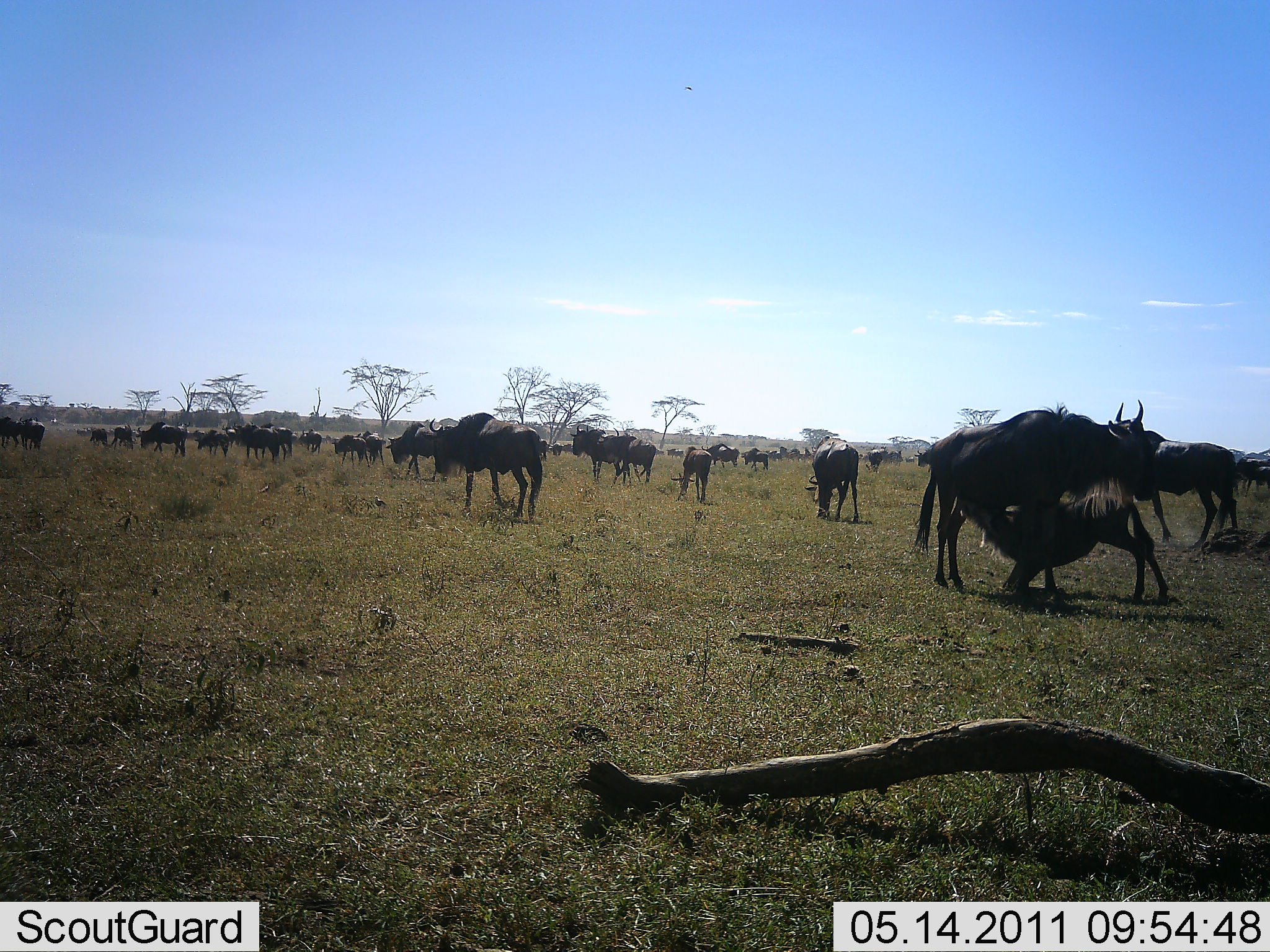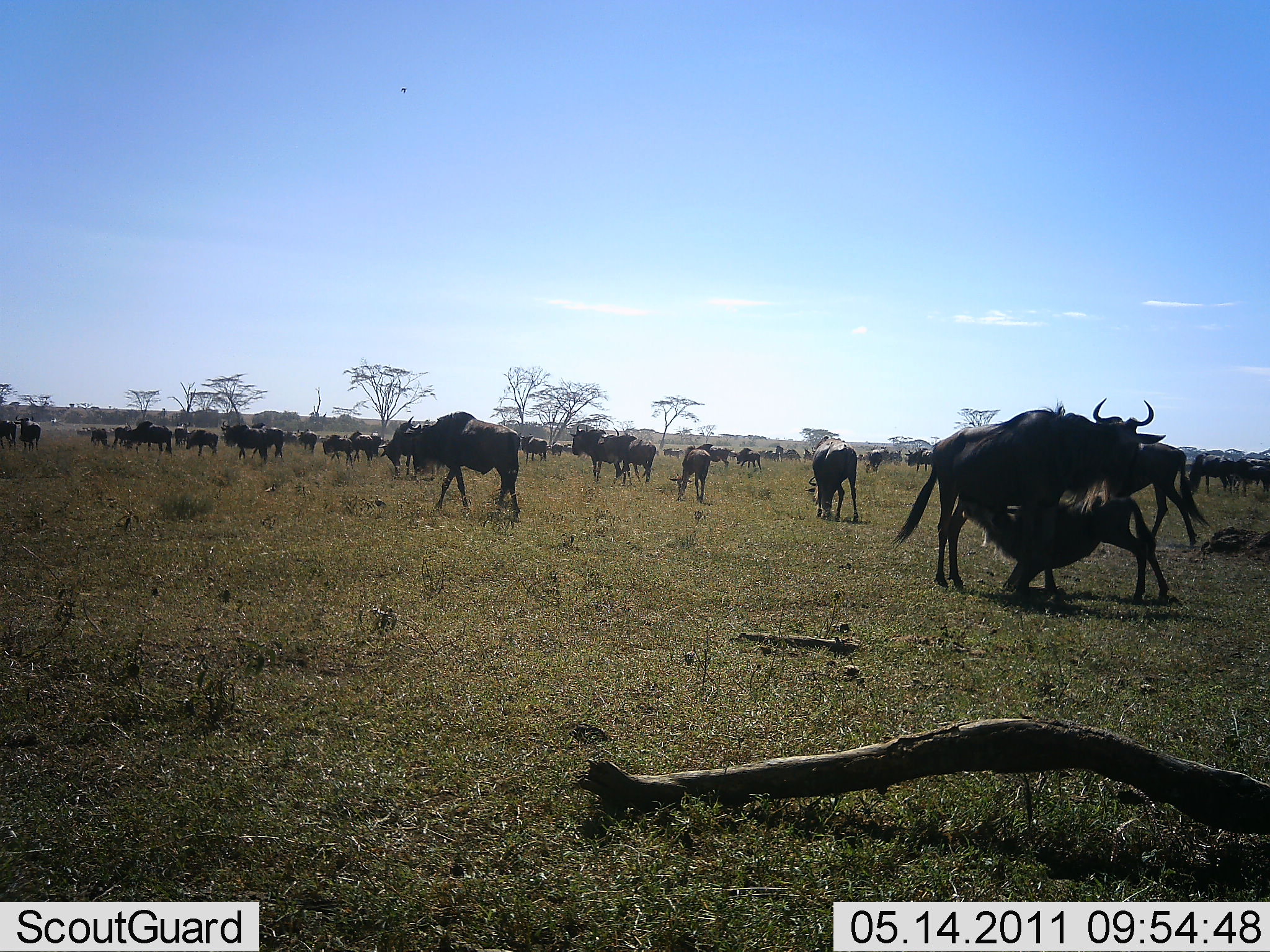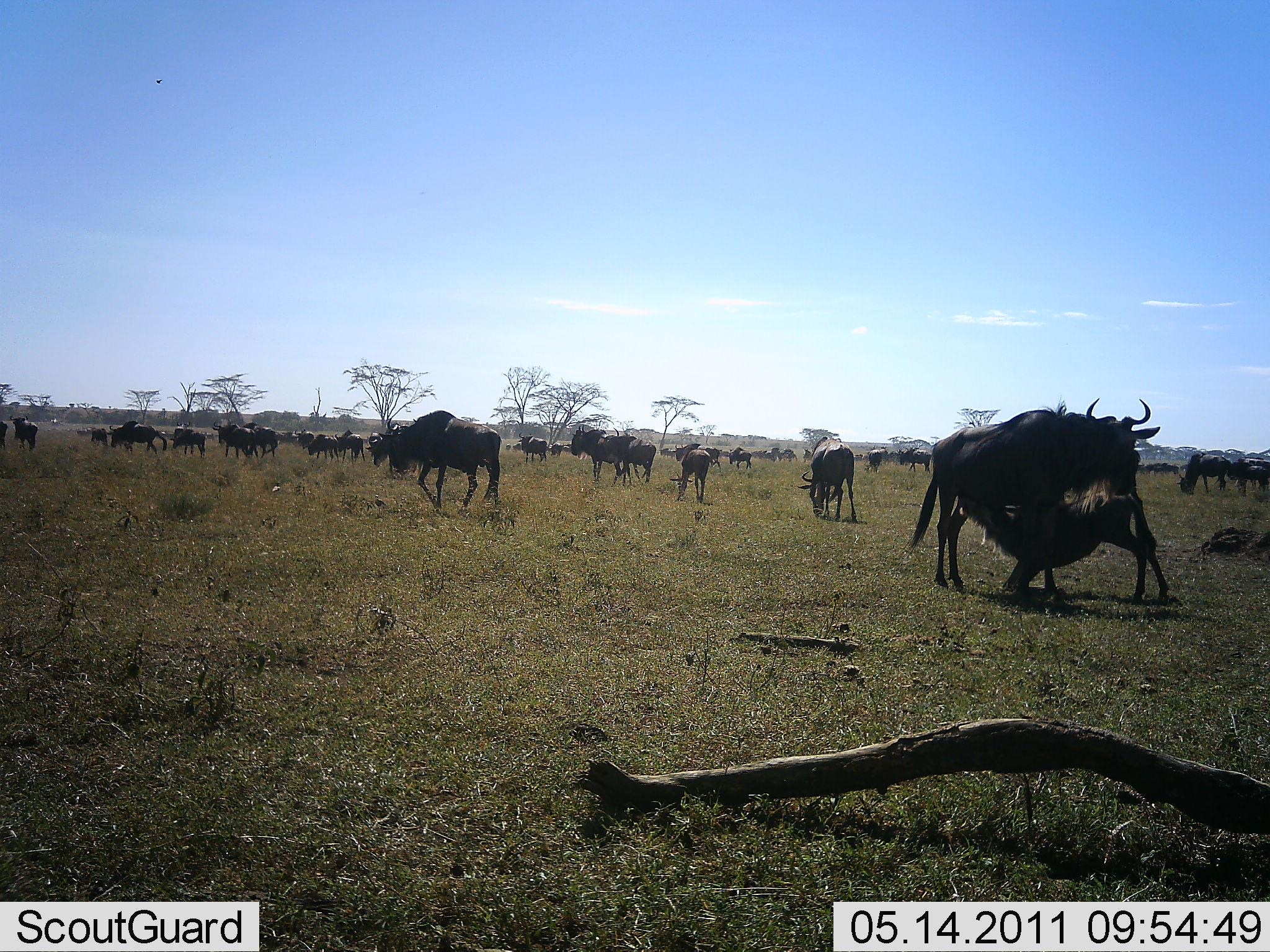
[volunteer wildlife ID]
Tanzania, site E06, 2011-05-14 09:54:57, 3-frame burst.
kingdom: Animalia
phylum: Chordata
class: Mammalia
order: Artiodactyla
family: Bovidae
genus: Connochaetes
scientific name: Connochaetes taurinus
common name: blue wildebeest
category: wildebeest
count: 11-50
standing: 70%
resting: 10%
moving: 80%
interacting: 60%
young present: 80%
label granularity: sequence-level